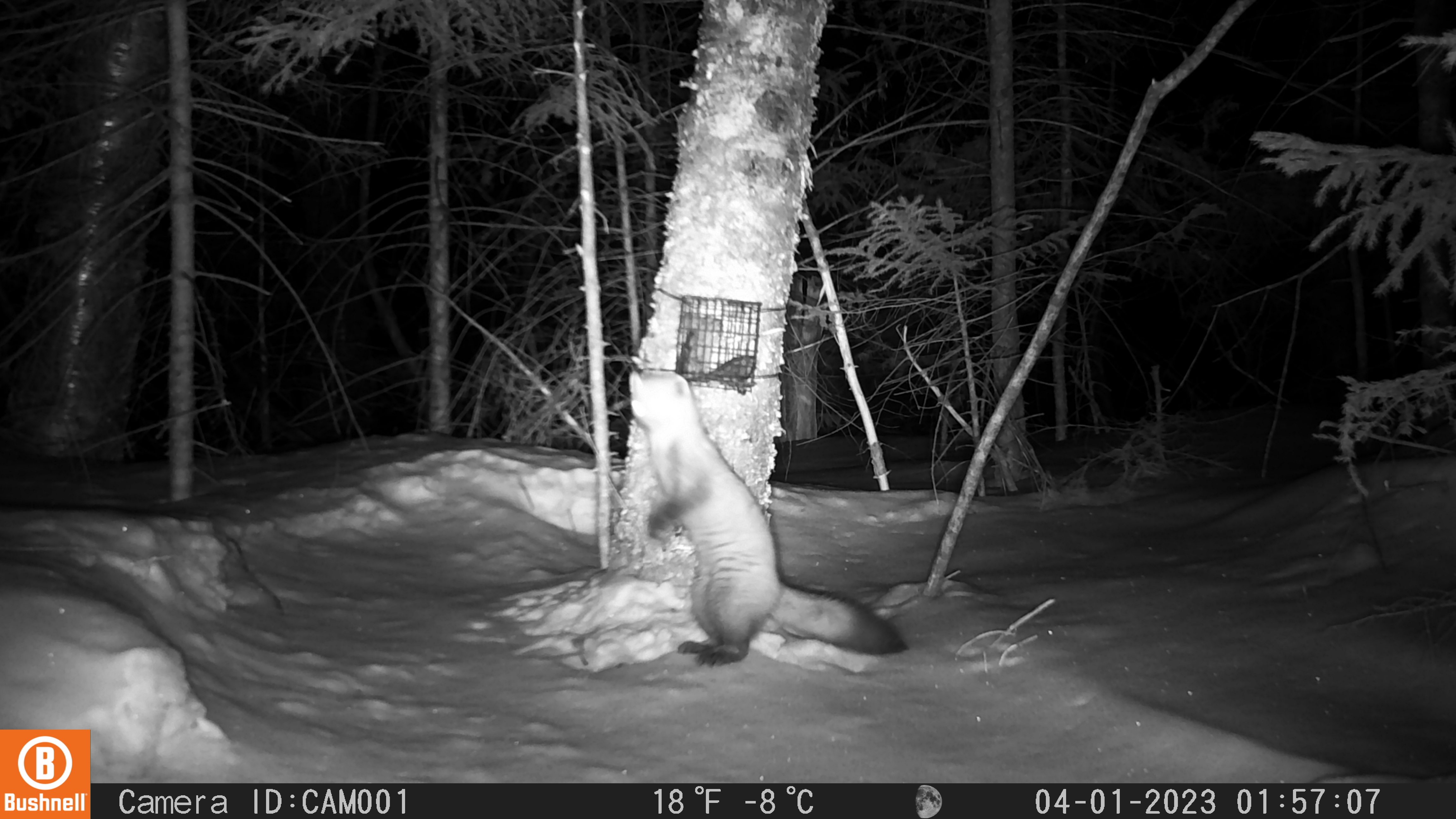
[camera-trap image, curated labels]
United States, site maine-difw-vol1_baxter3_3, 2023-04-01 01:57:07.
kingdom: Animalia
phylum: Chordata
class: Mammalia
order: Carnivora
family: Mustelidae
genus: Martes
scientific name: Martes americana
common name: american marten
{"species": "american marten (Martes americana)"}